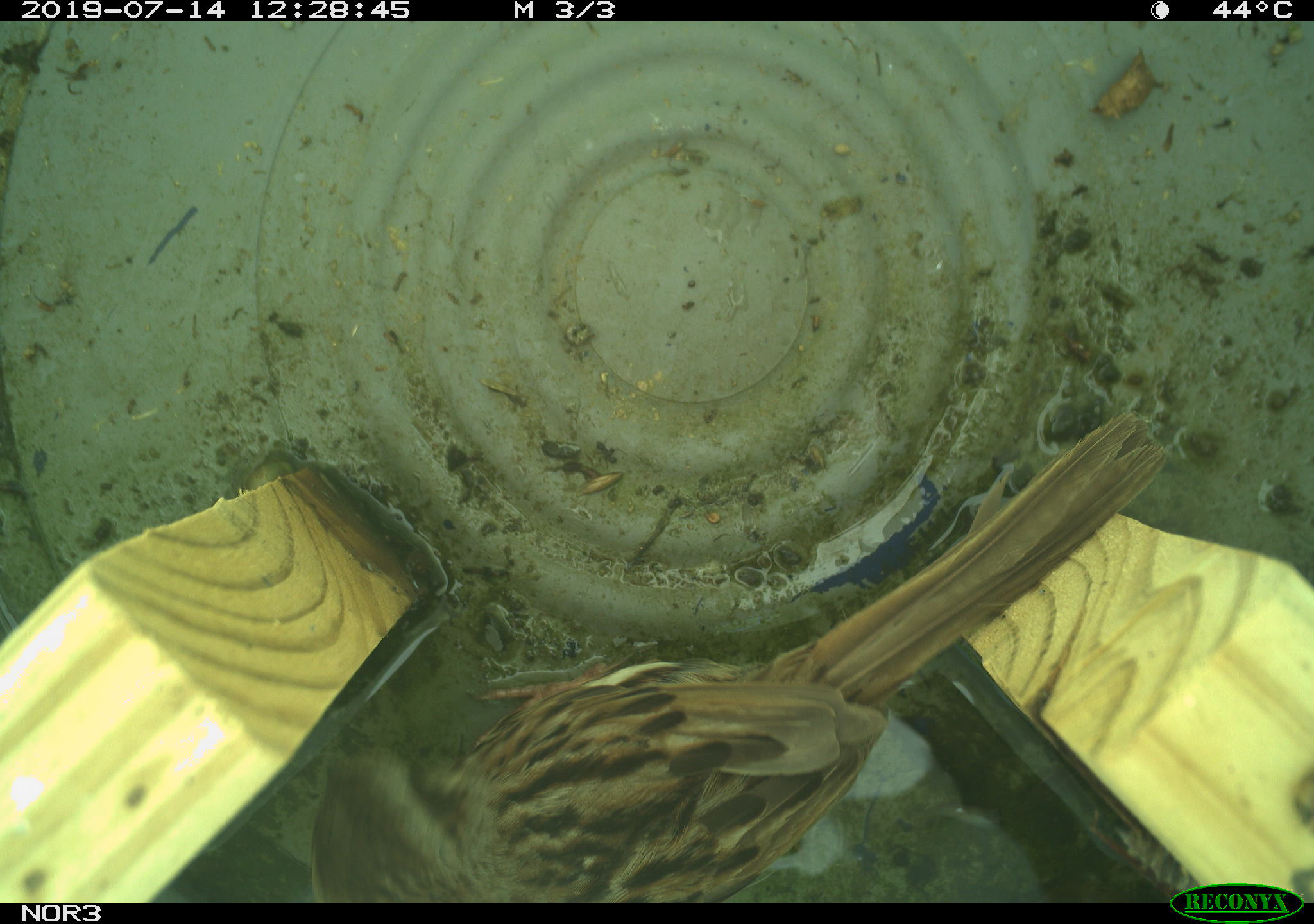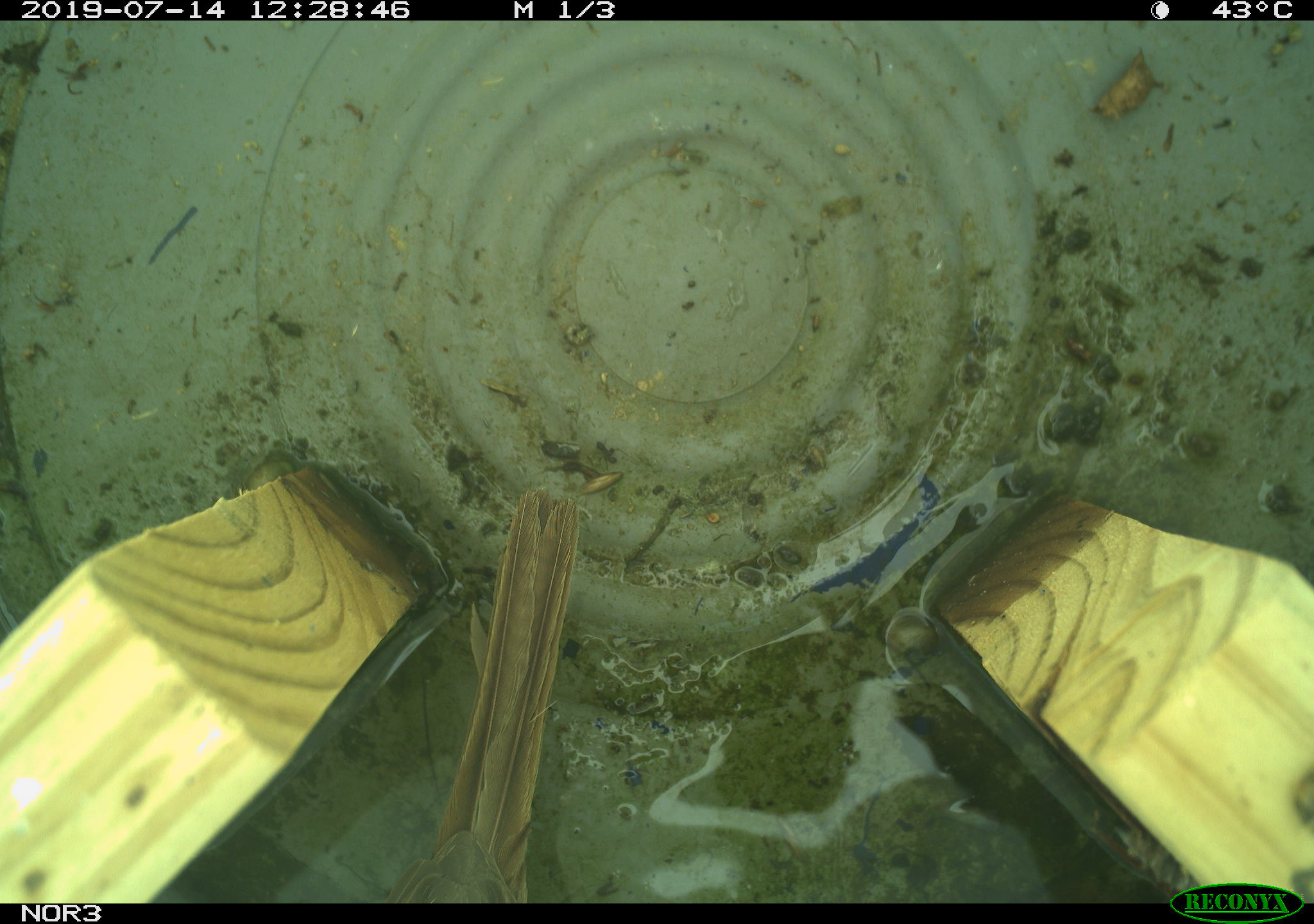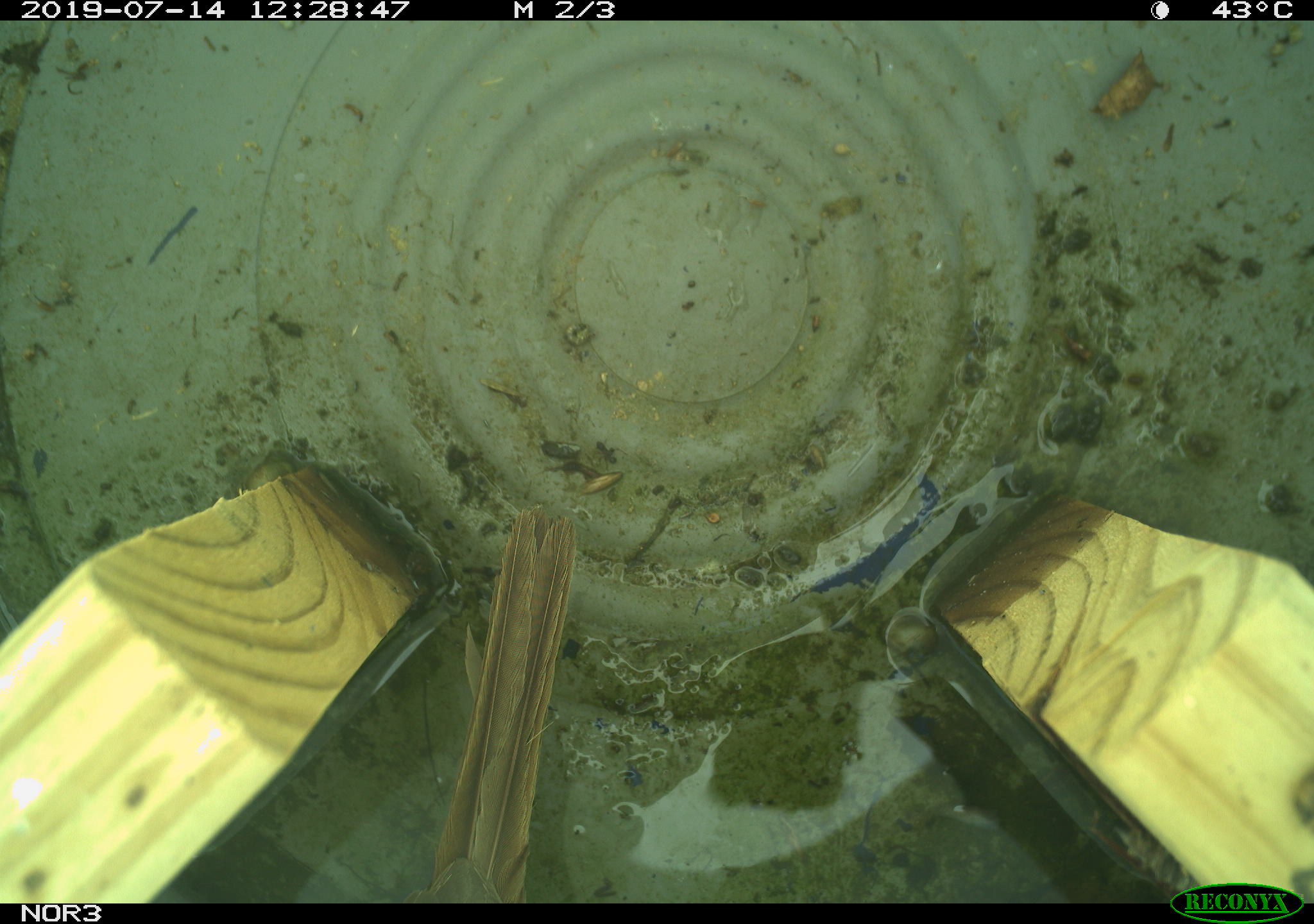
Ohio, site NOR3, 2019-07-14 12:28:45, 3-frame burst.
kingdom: Animalia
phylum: Chordata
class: Aves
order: Passeriformes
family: Passerellidae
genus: Melospiza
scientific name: Melospiza melodia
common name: song sparrow